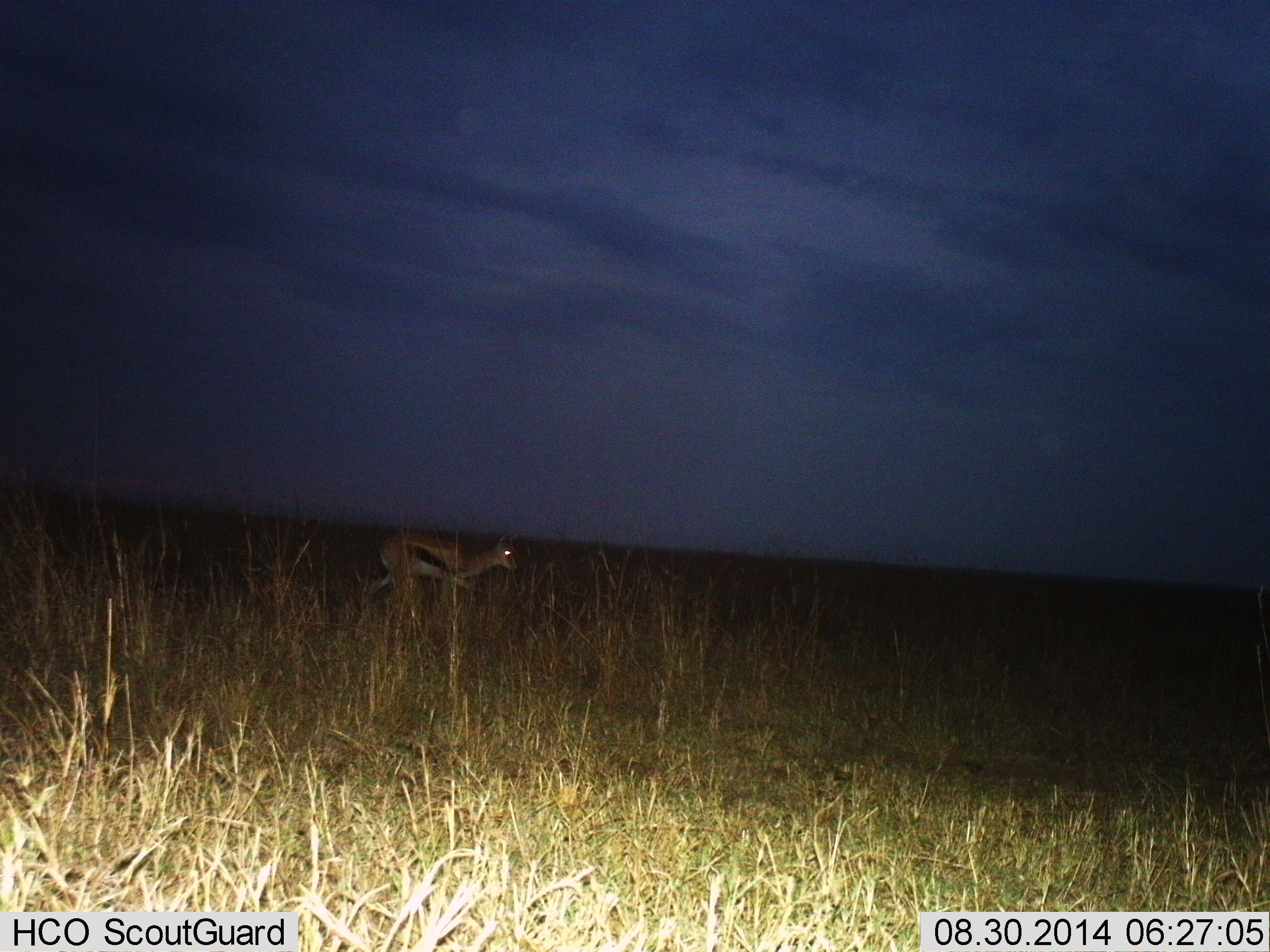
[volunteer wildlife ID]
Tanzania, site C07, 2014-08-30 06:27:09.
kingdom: Animalia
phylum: Chordata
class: Mammalia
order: Artiodactyla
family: Bovidae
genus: Eudorcas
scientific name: Eudorcas thomsonii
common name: thomson's gazelle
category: gazellethomsons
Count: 1.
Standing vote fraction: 0%.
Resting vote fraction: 0%.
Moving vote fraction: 100%.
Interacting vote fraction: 0%.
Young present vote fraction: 0%.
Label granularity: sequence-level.